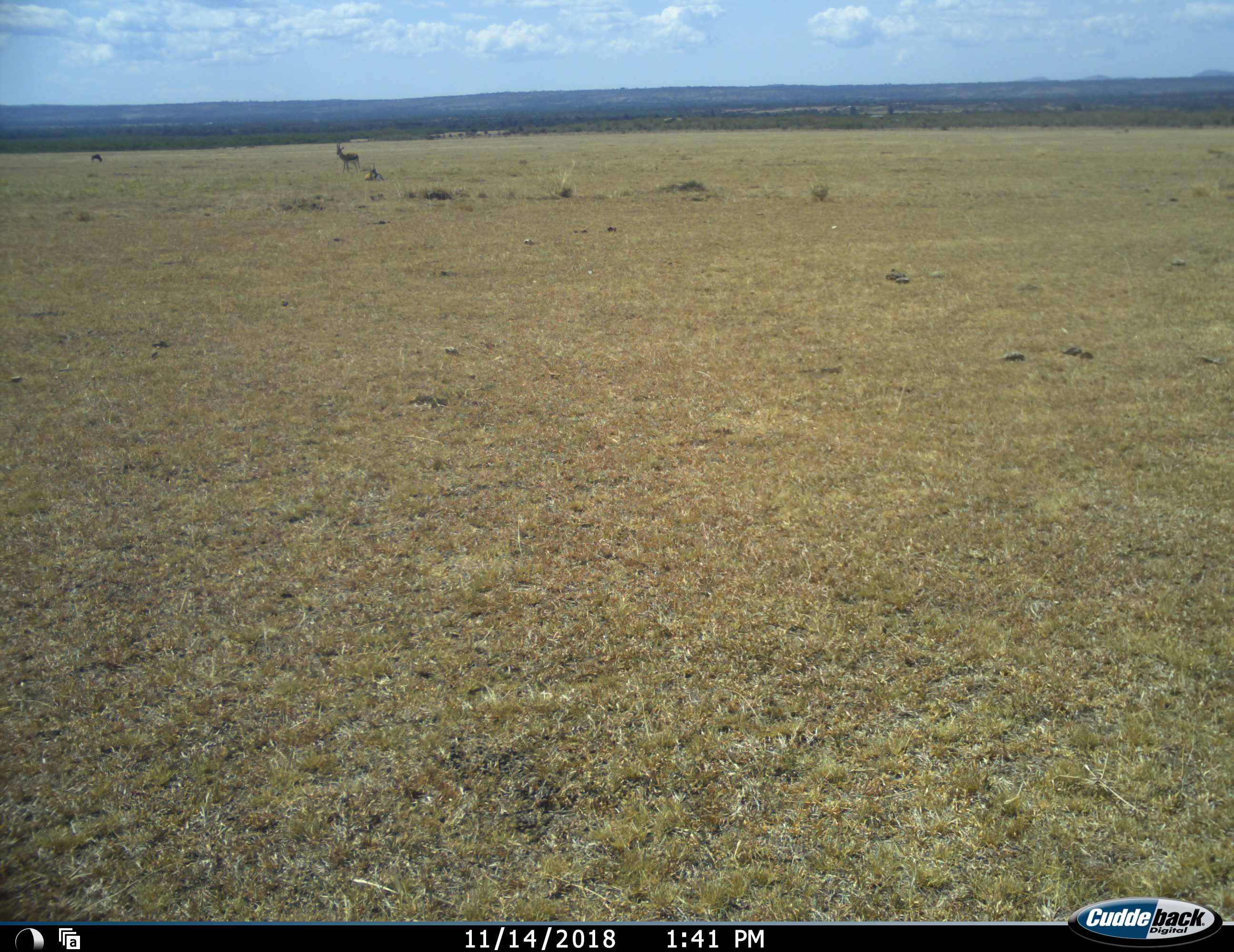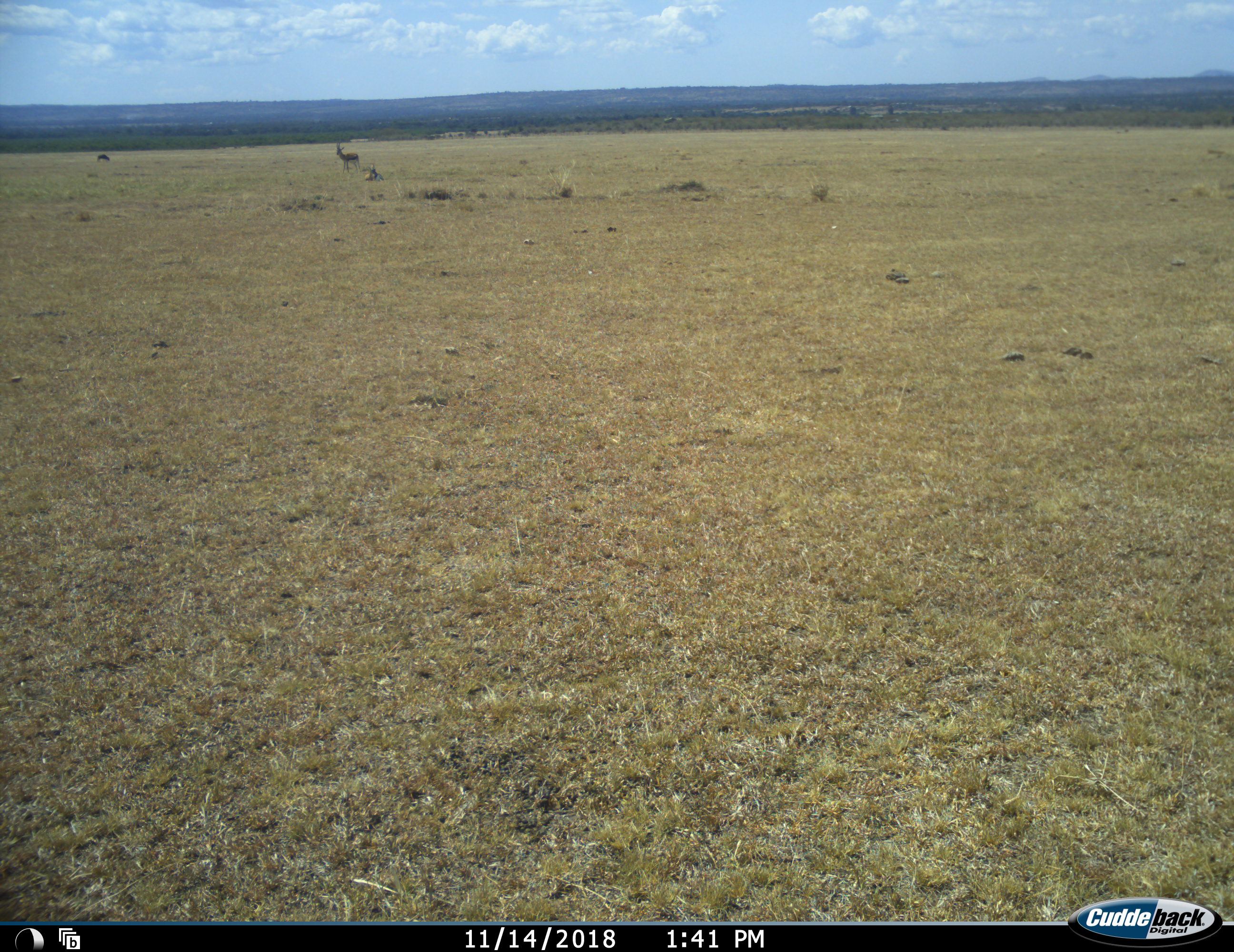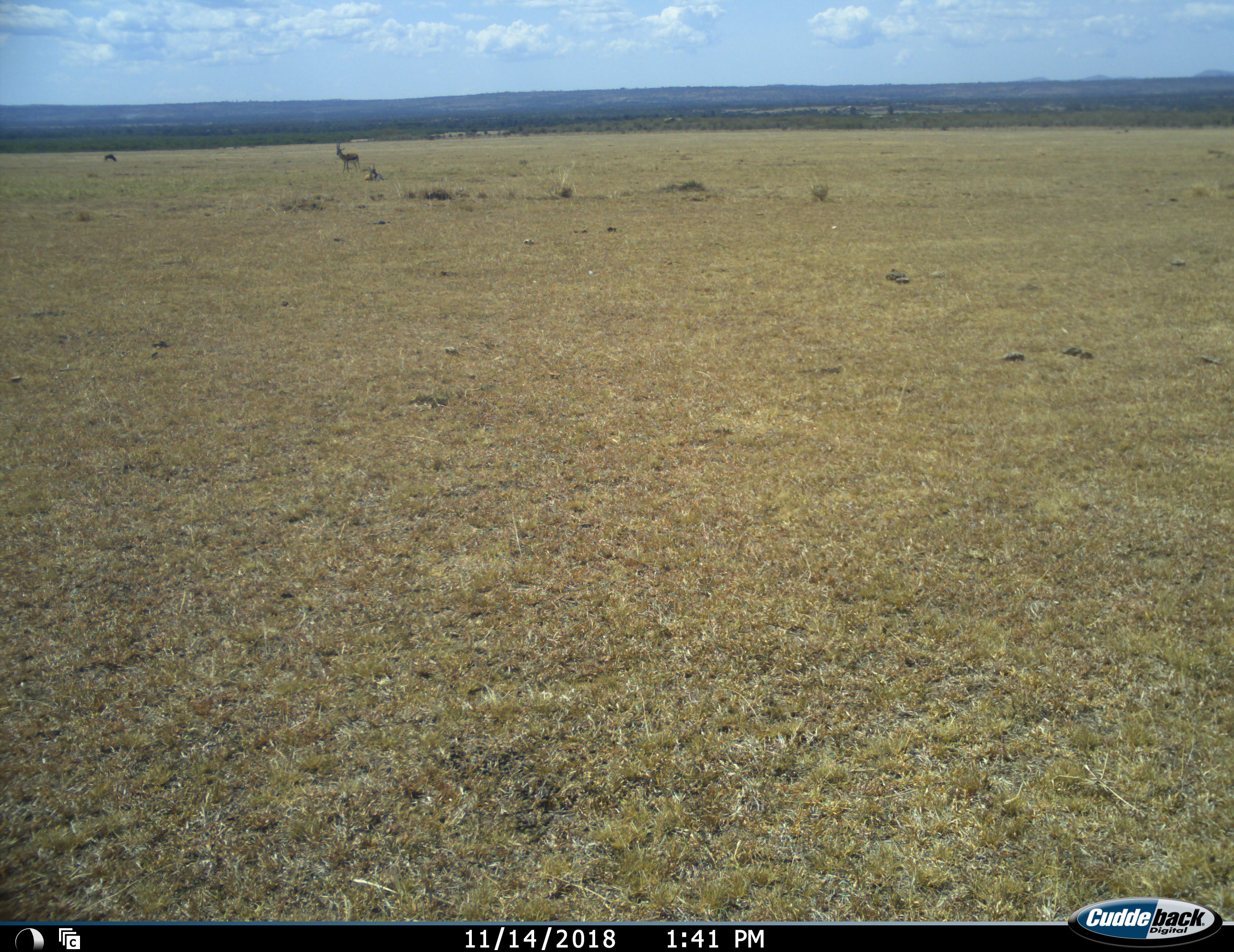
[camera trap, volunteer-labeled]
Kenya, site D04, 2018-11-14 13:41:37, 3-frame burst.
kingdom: Animalia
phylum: Chordata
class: Mammalia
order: Artiodactyla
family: Bovidae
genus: Eudorcas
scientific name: Eudorcas thomsonii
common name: thomson's gazelle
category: gazellethomsons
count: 2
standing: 86%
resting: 86%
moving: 14%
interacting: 0%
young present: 14%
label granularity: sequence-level